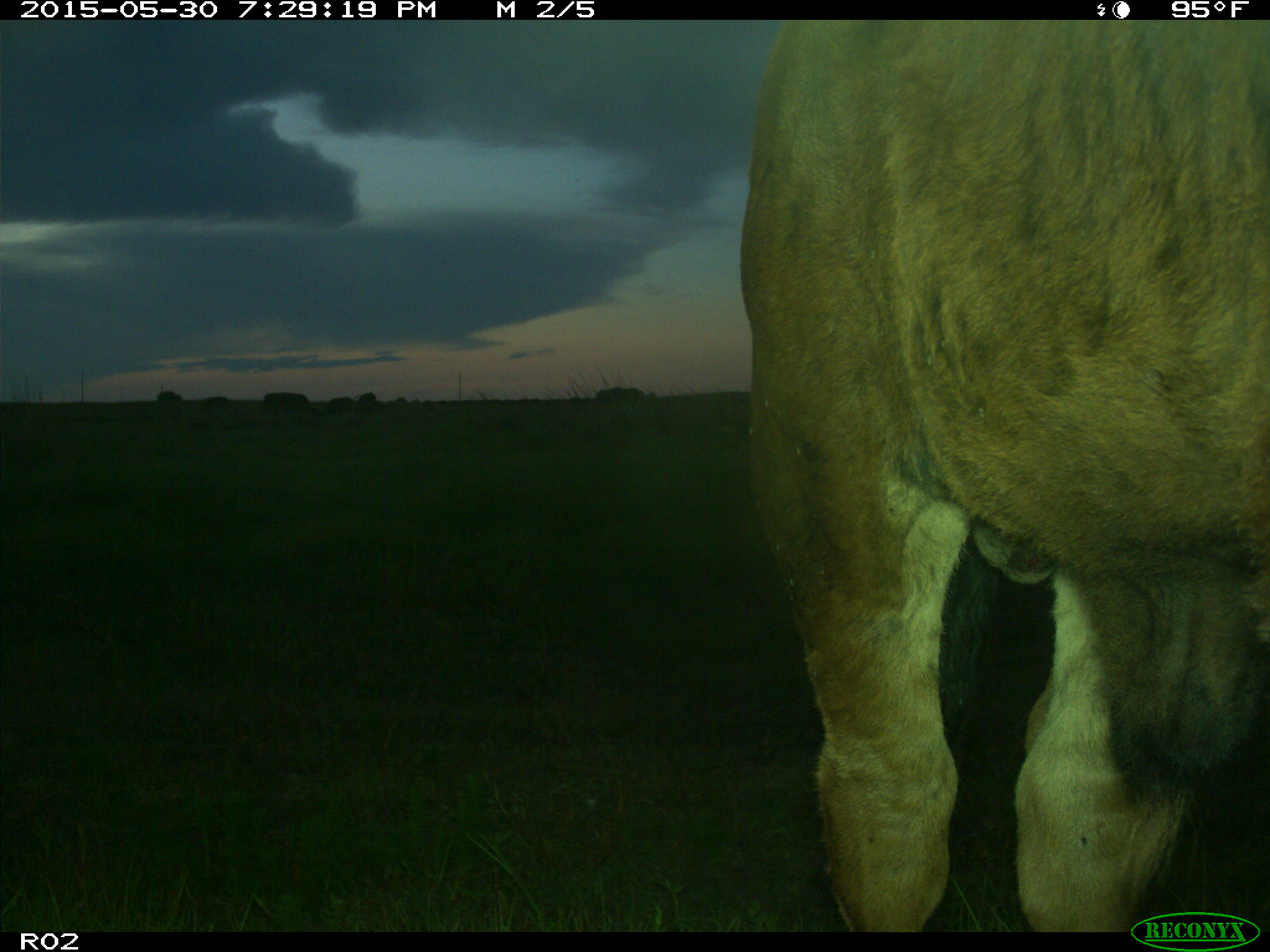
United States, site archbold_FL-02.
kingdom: Animalia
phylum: Chordata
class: Mammalia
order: Artiodactyla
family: Bovidae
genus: Bos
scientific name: Bos taurus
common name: domestic cow